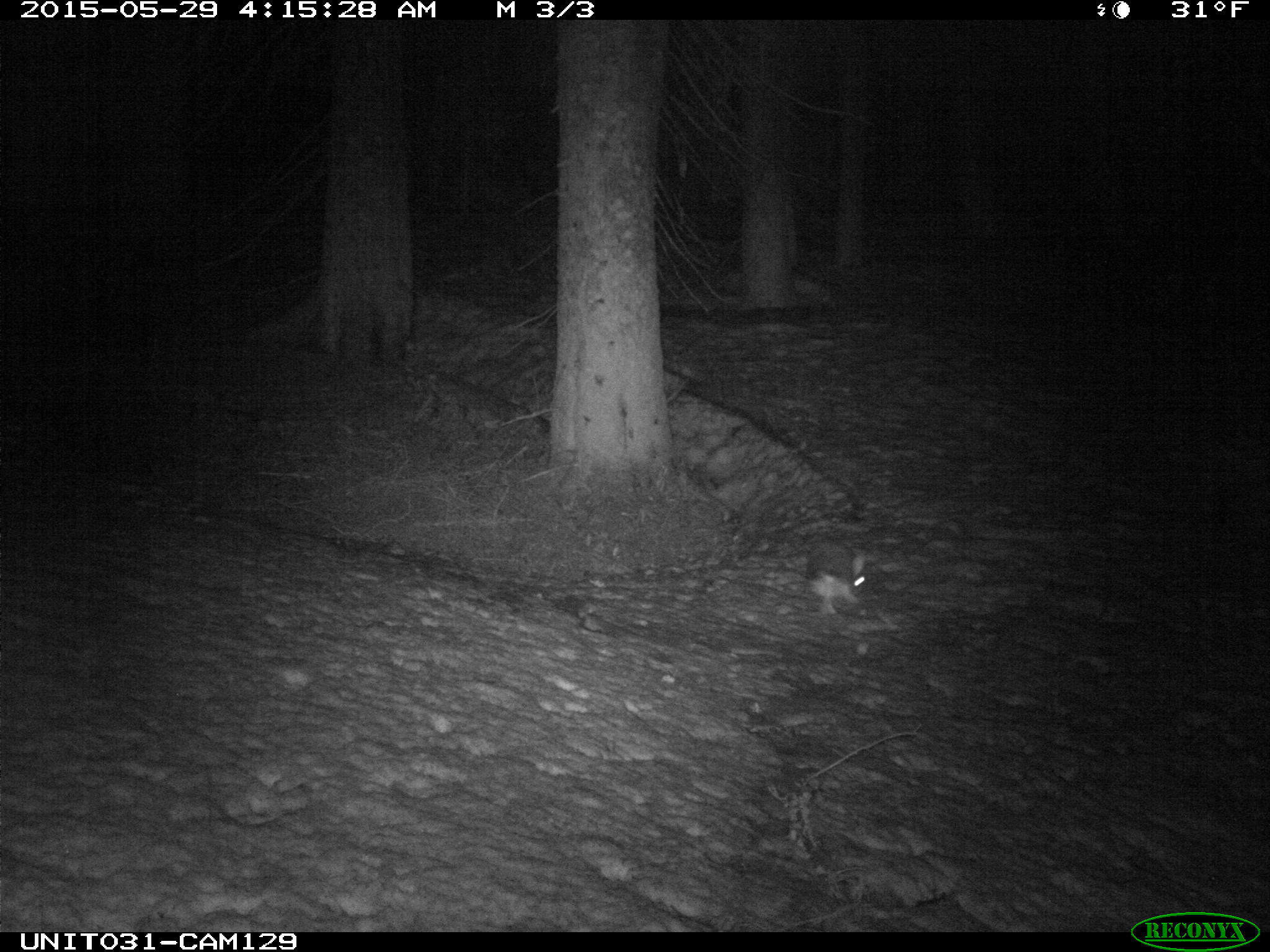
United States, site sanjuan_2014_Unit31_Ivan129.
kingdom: Animalia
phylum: Chordata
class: Mammalia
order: Lagomorpha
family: Leporidae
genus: Lepus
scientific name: Lepus americanus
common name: snowshoe hare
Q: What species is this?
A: Lepus americanus (snowshoe hare).